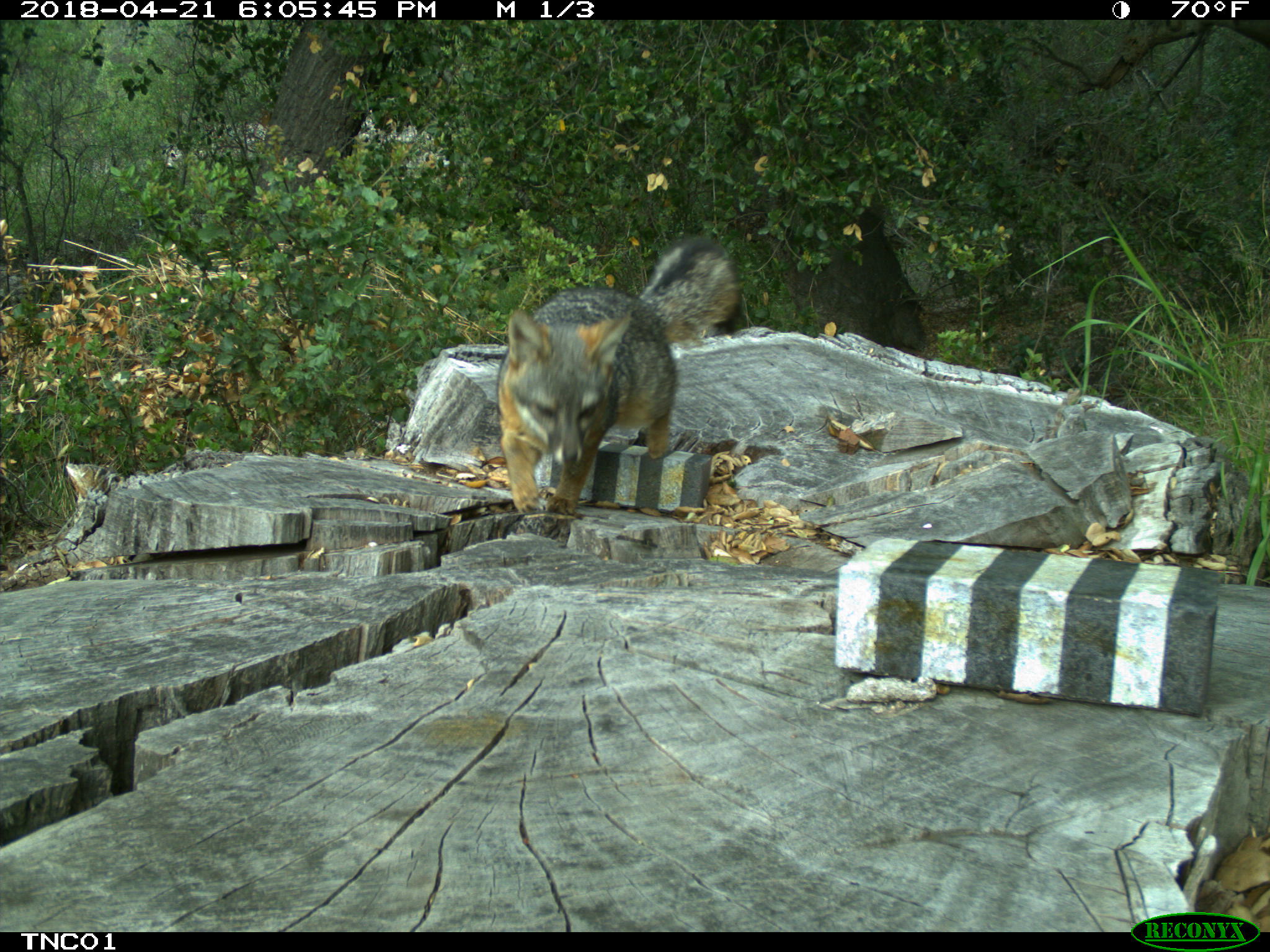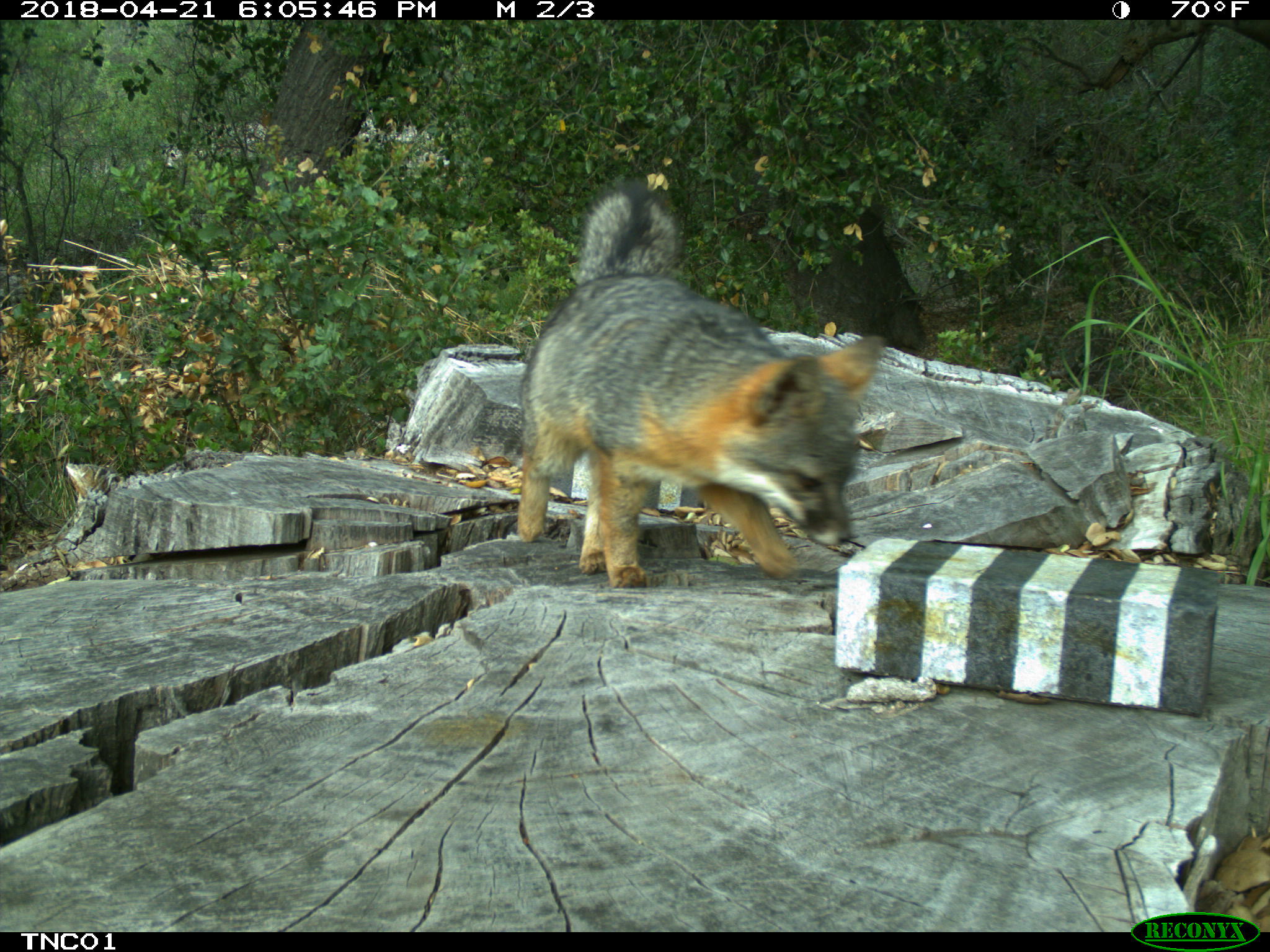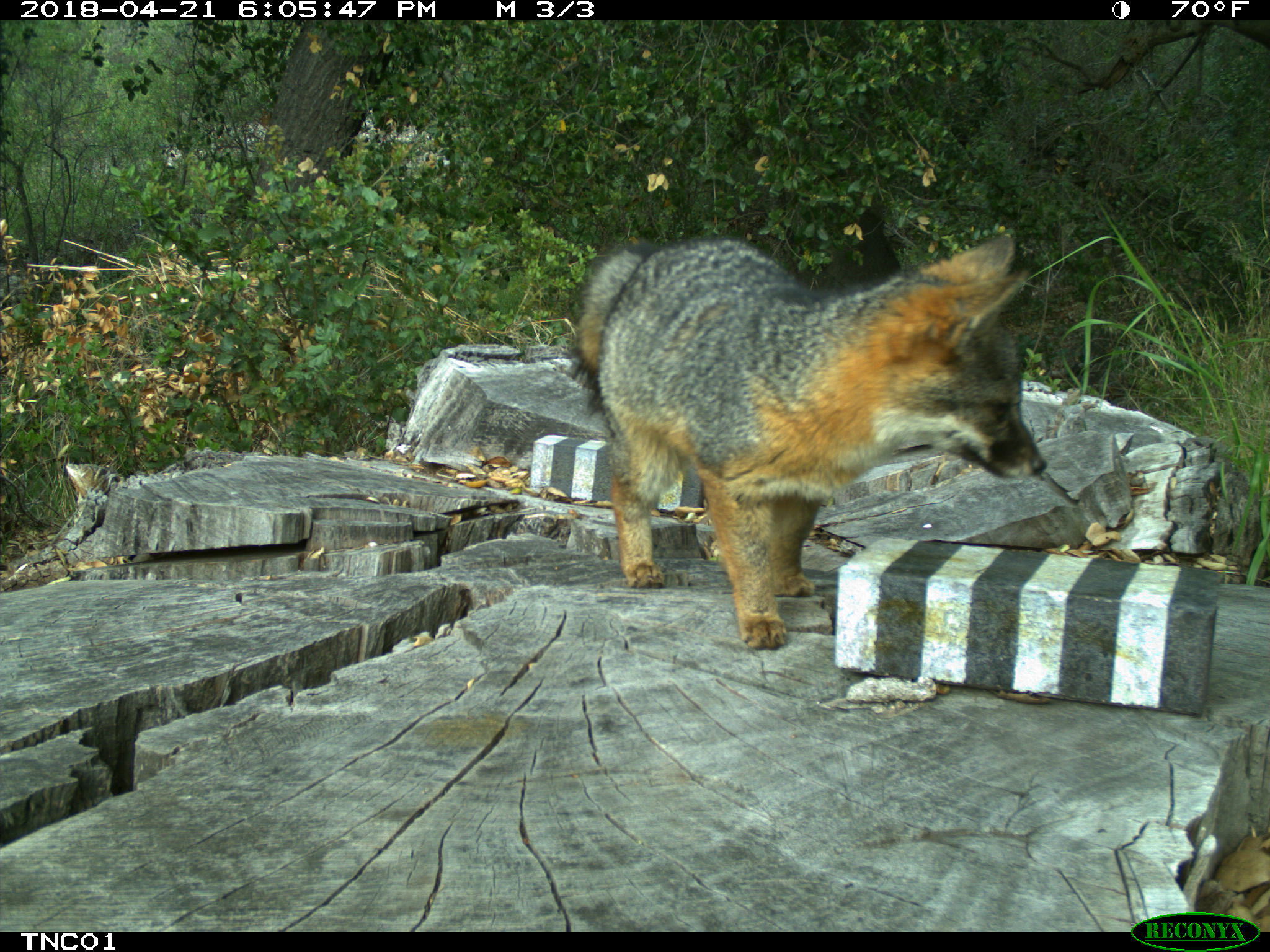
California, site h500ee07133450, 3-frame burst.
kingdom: Animalia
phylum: Chordata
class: Mammalia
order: Carnivora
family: Canidae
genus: Urocyon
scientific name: Urocyon littoralis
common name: island fox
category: fox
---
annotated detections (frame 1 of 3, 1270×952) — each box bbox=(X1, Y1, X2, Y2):
fox: bbox=(496, 234, 737, 515)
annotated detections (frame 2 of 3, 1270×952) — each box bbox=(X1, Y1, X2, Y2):
fox: bbox=(515, 182, 885, 587)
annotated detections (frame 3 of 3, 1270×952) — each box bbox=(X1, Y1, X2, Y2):
fox: bbox=(564, 231, 1047, 650)